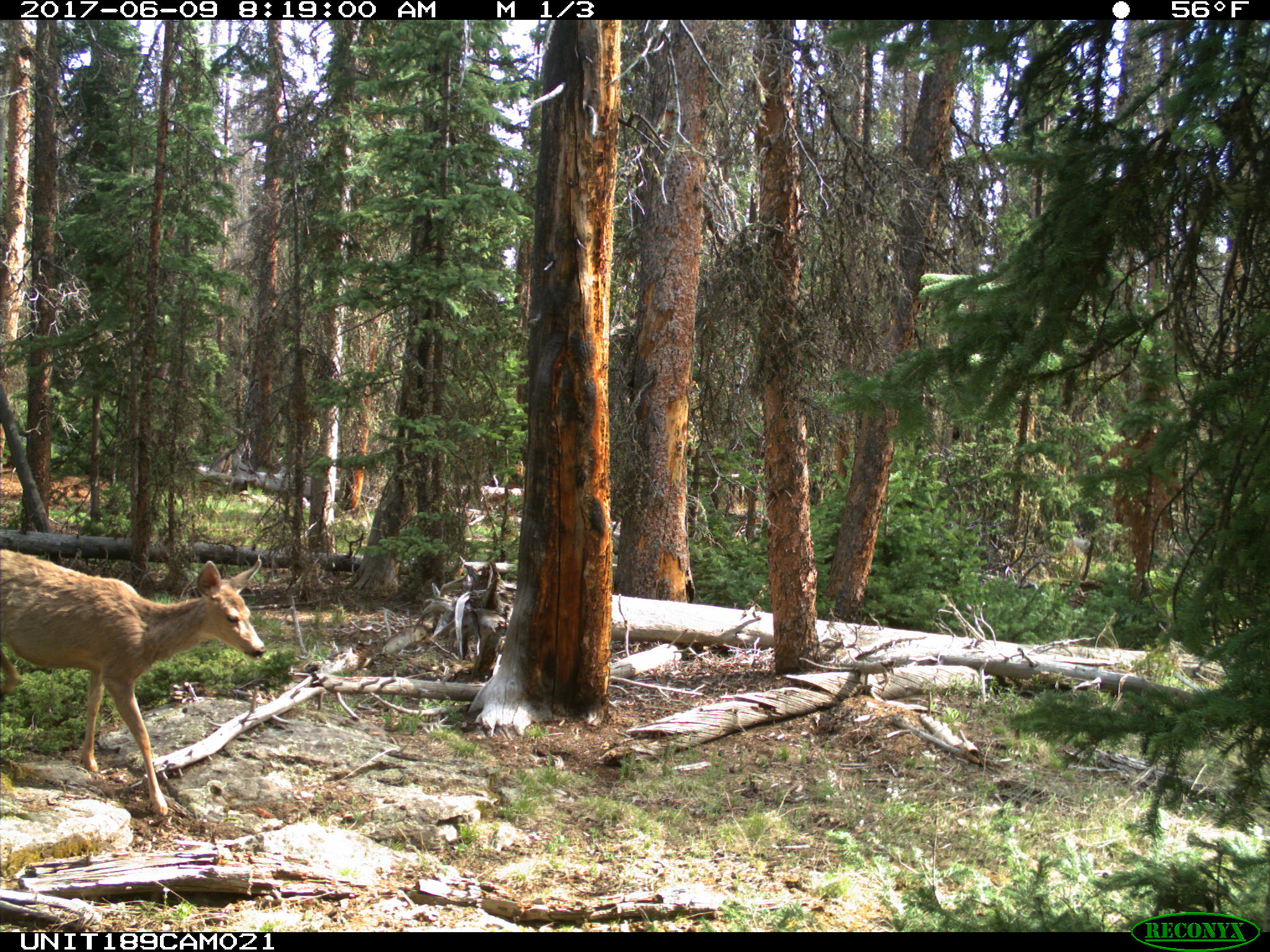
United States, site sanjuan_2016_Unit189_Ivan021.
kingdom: Animalia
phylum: Chordata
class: Mammalia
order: Artiodactyla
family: Cervidae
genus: Odocoileus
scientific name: Odocoileus hemionus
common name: mule deer